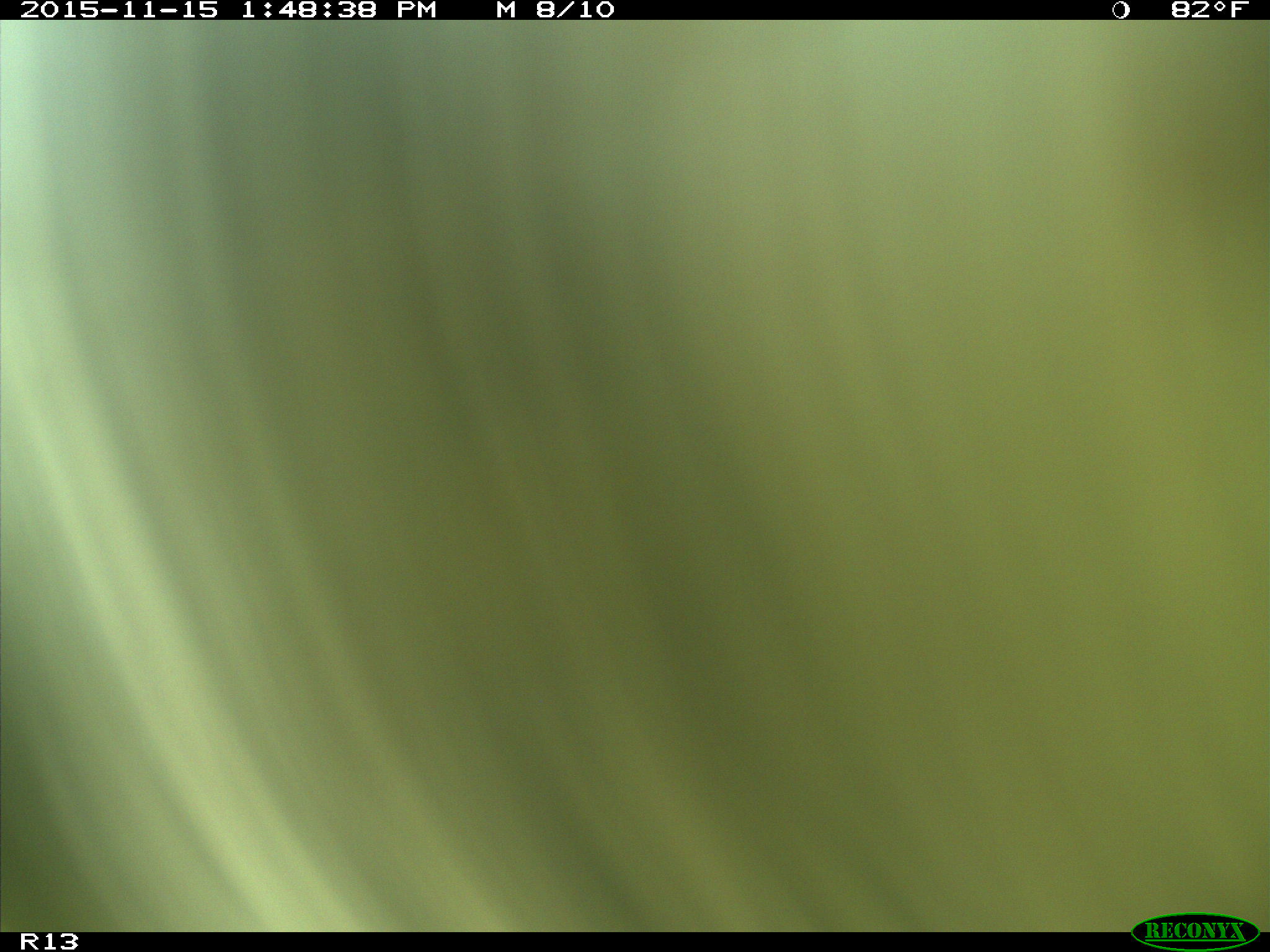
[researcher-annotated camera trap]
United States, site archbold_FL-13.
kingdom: Animalia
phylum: Chordata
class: Mammalia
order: Artiodactyla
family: Bovidae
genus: Bos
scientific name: Bos taurus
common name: domestic cow